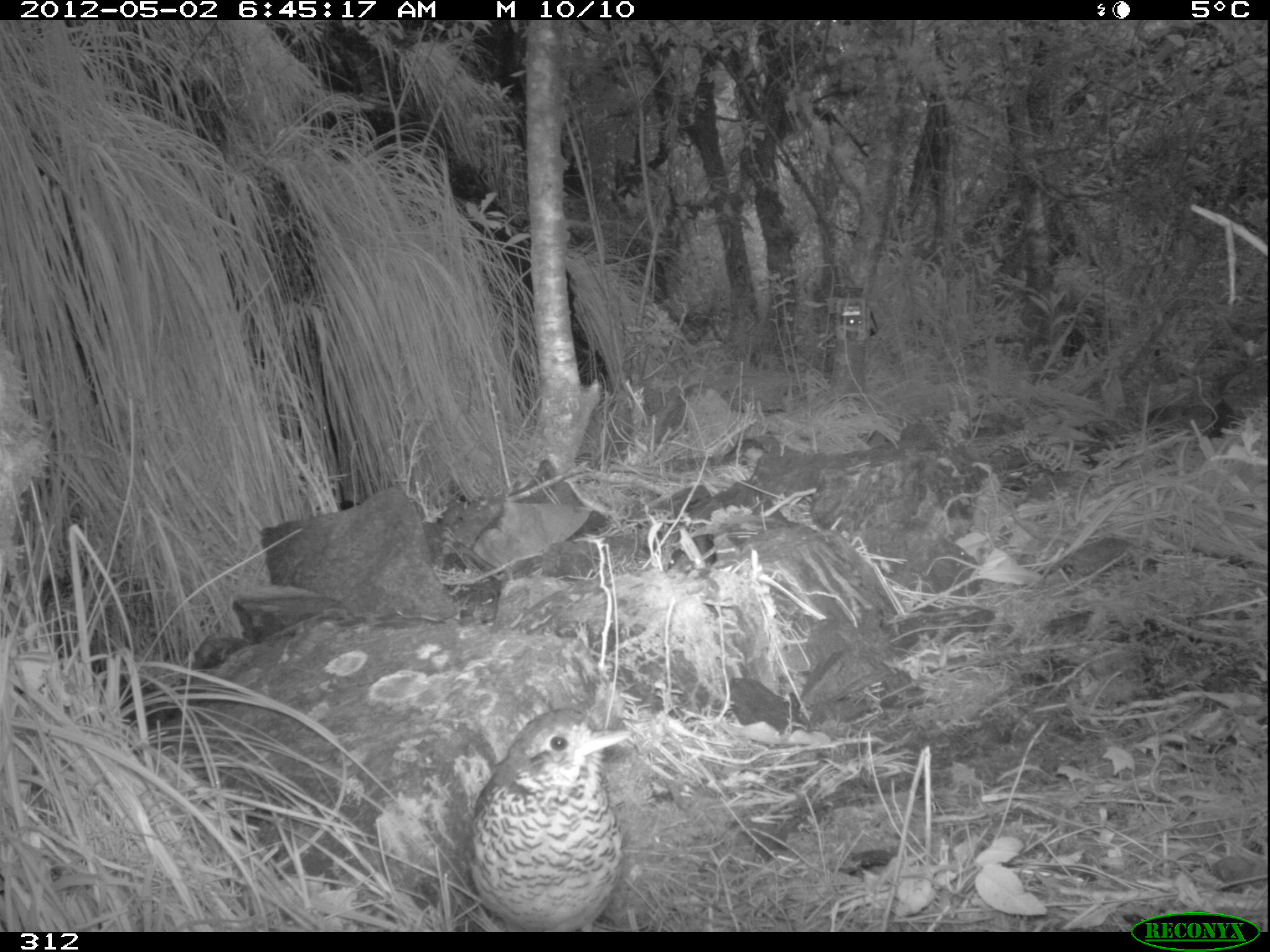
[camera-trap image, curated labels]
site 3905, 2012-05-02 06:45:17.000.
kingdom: Animalia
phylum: Chordata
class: Aves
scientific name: Aves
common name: bird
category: unknown bird